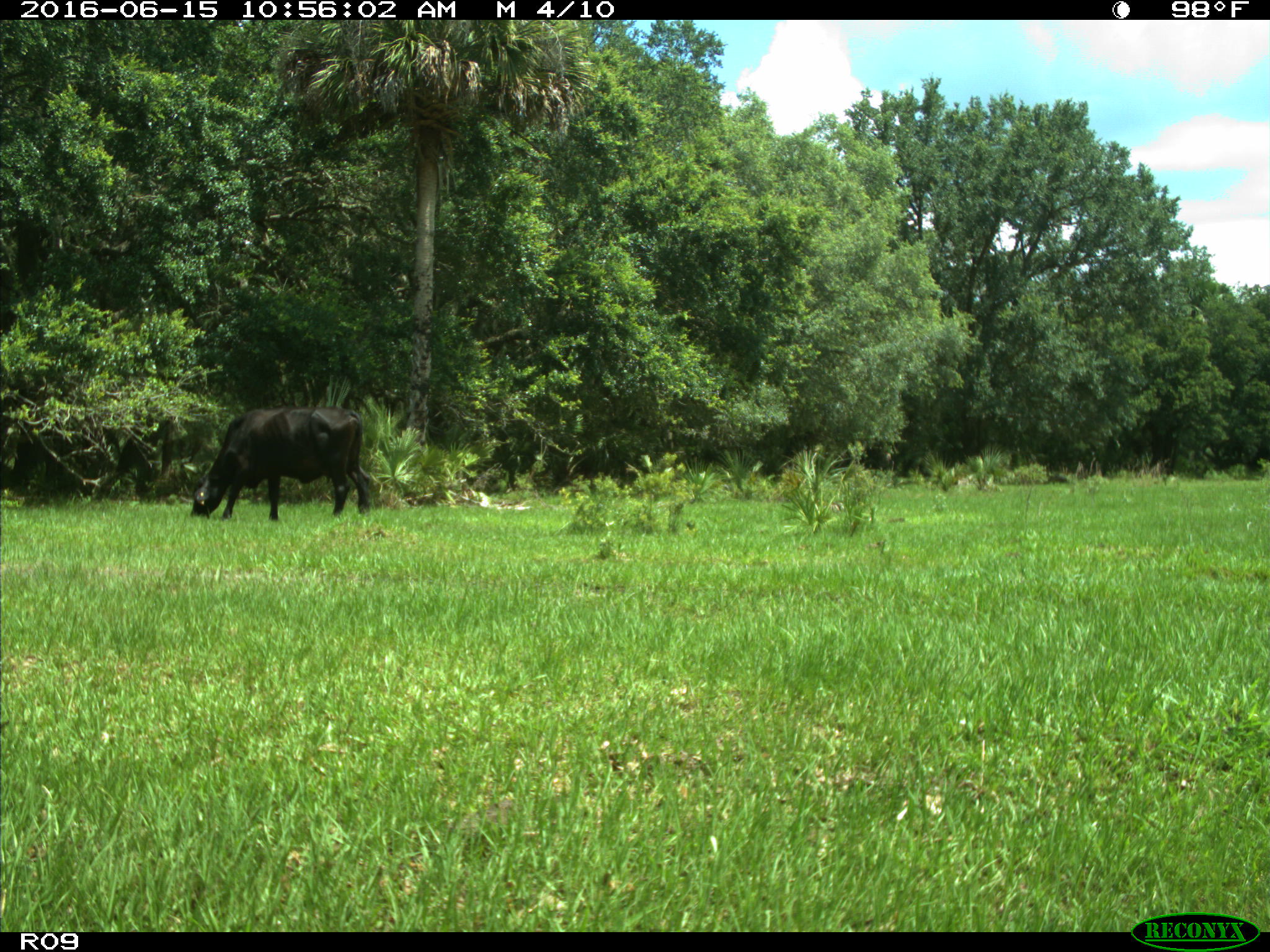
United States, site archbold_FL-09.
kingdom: Animalia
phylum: Chordata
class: Mammalia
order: Artiodactyla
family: Bovidae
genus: Bos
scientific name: Bos taurus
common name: domestic cow